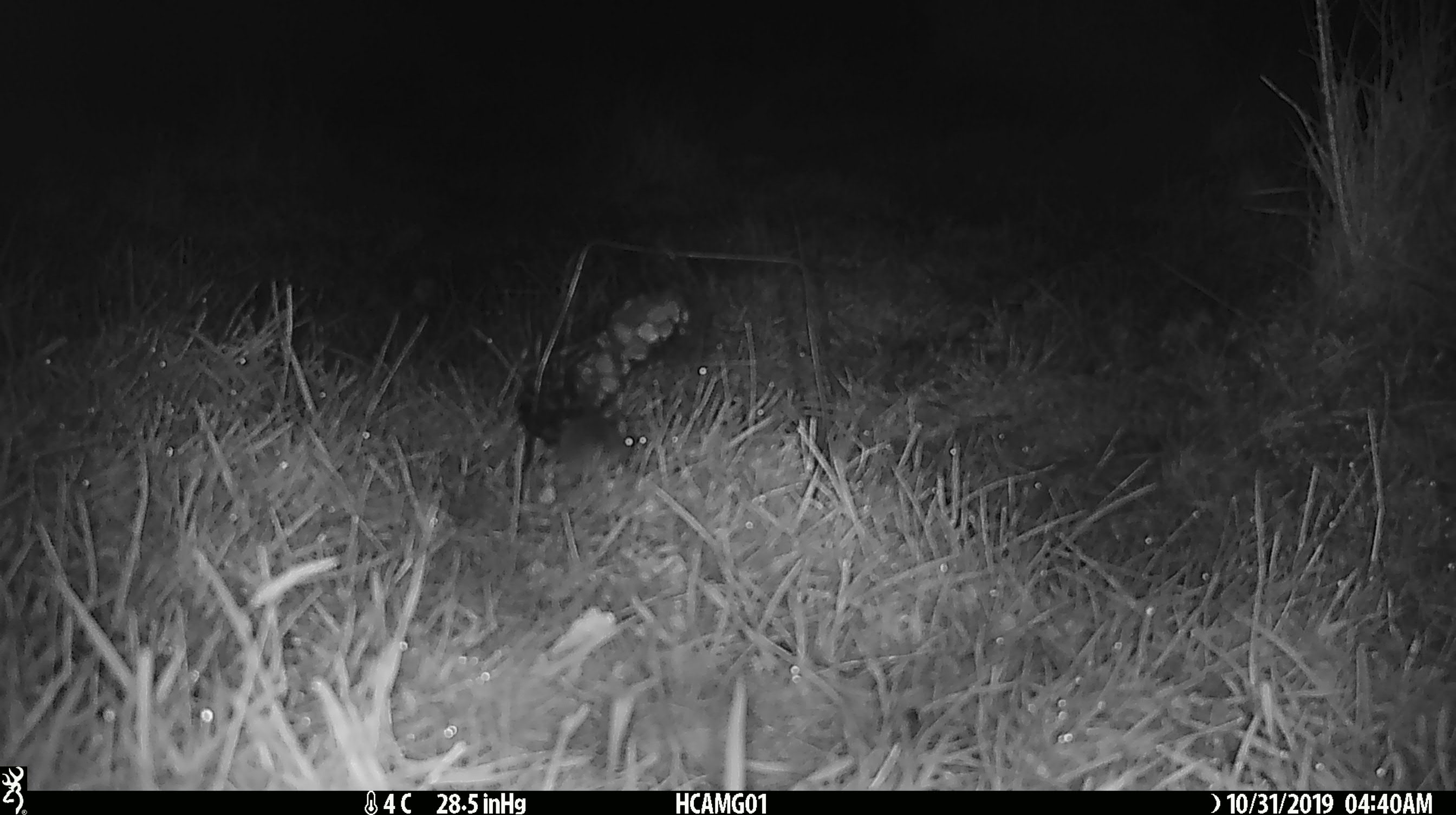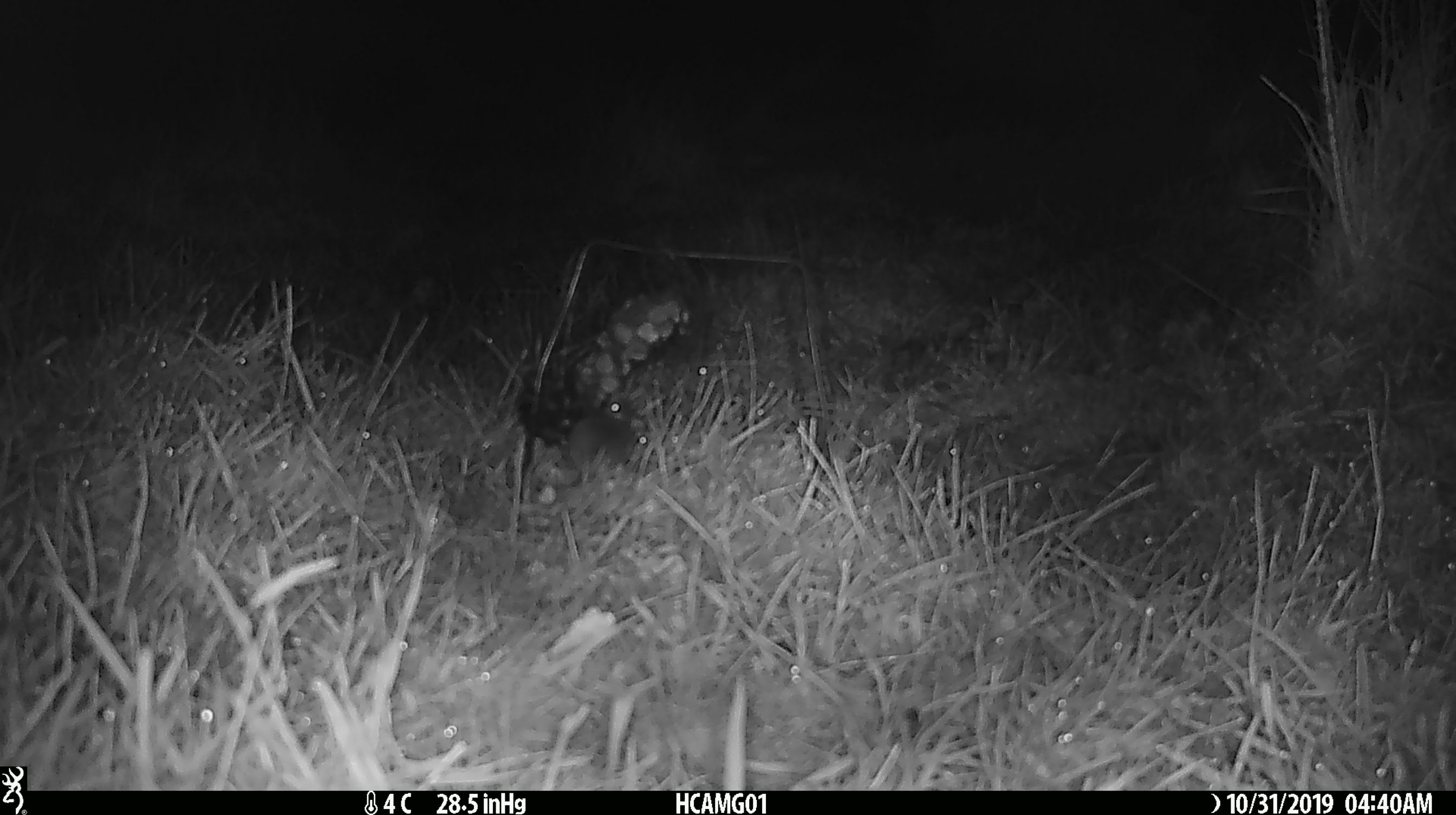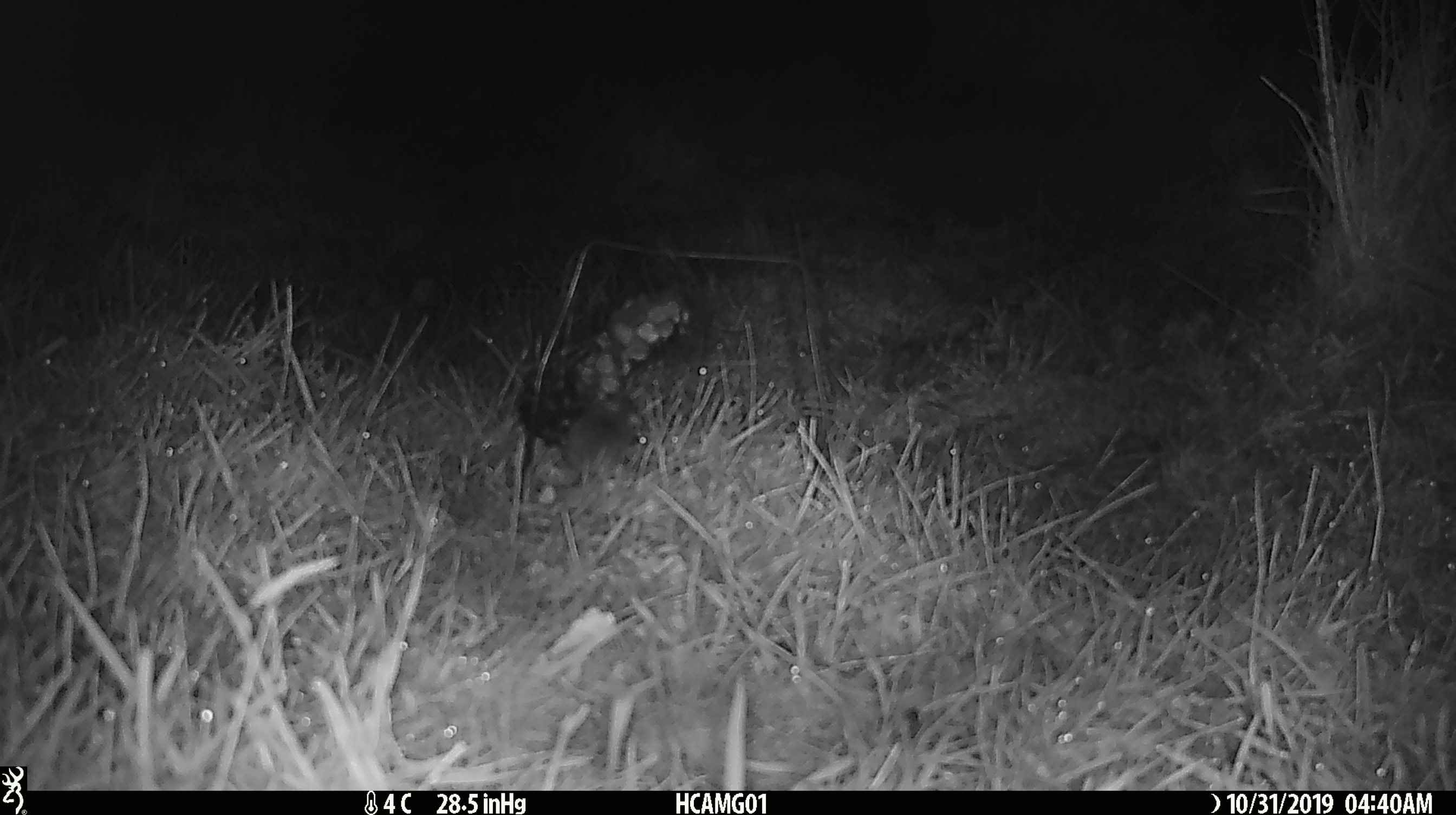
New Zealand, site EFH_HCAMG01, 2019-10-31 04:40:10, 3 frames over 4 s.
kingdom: Animalia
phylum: Chordata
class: Mammalia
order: Rodentia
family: Muridae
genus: Mus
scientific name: Mus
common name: mouse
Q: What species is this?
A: Mouse (Mus).